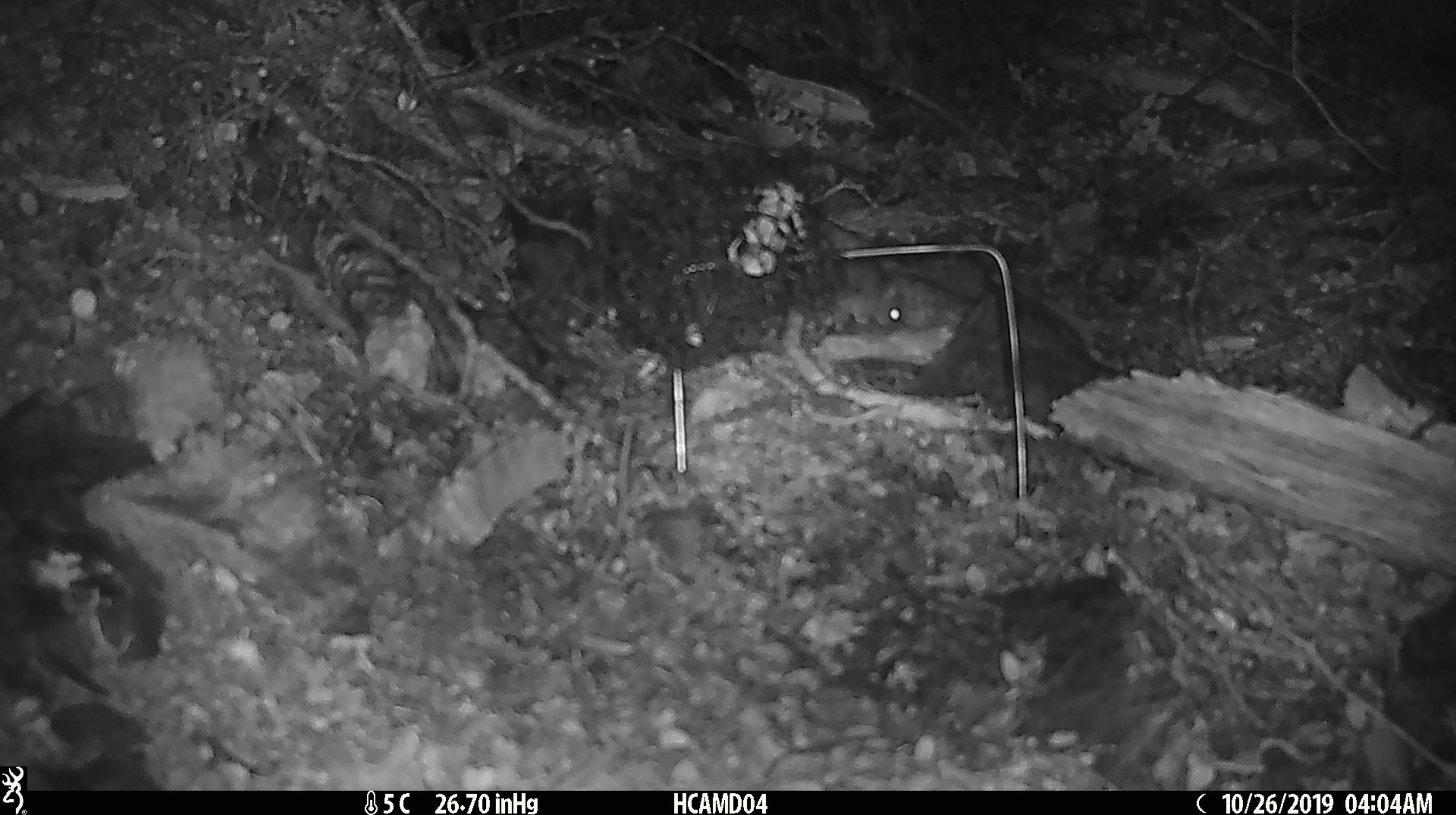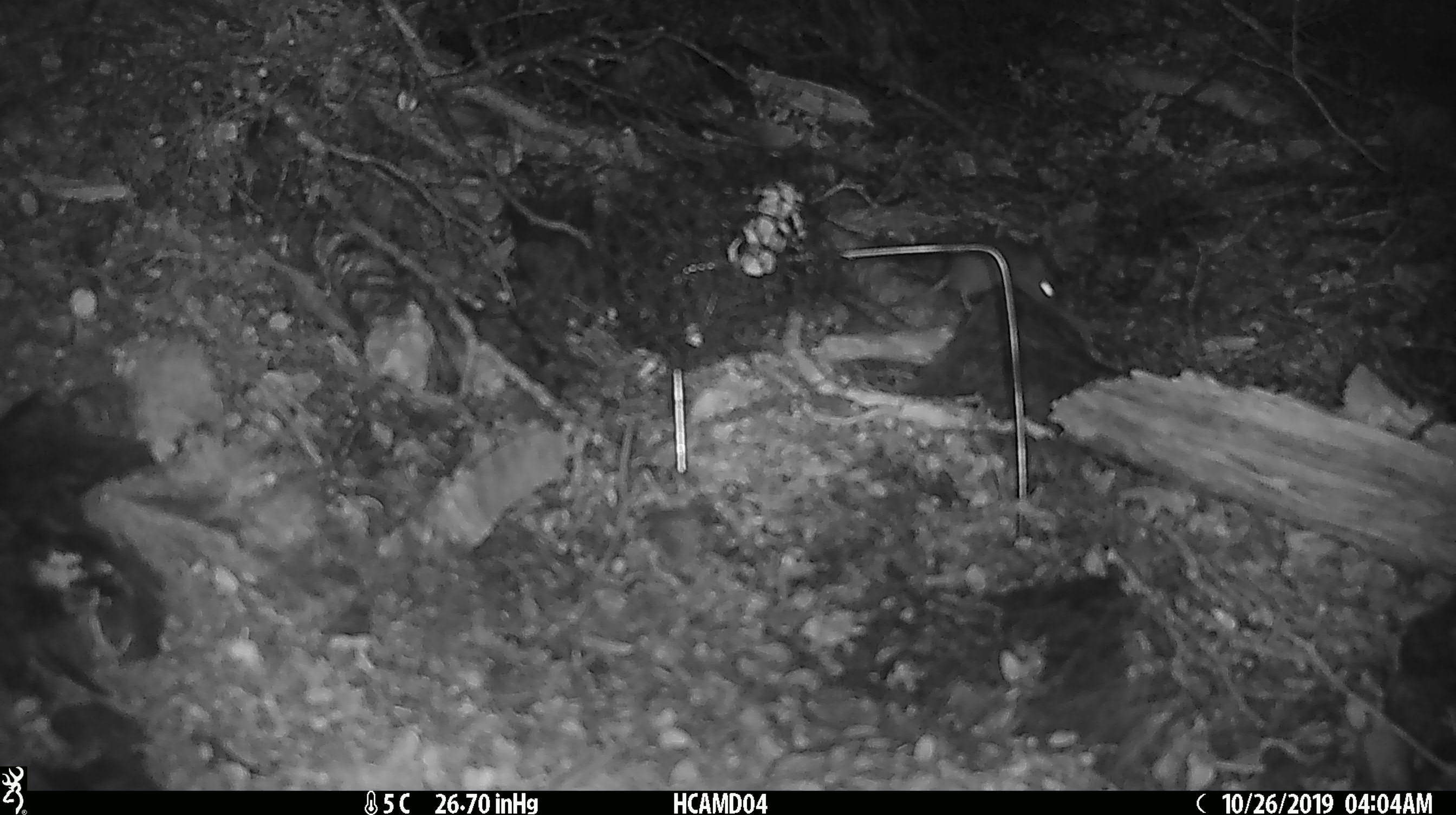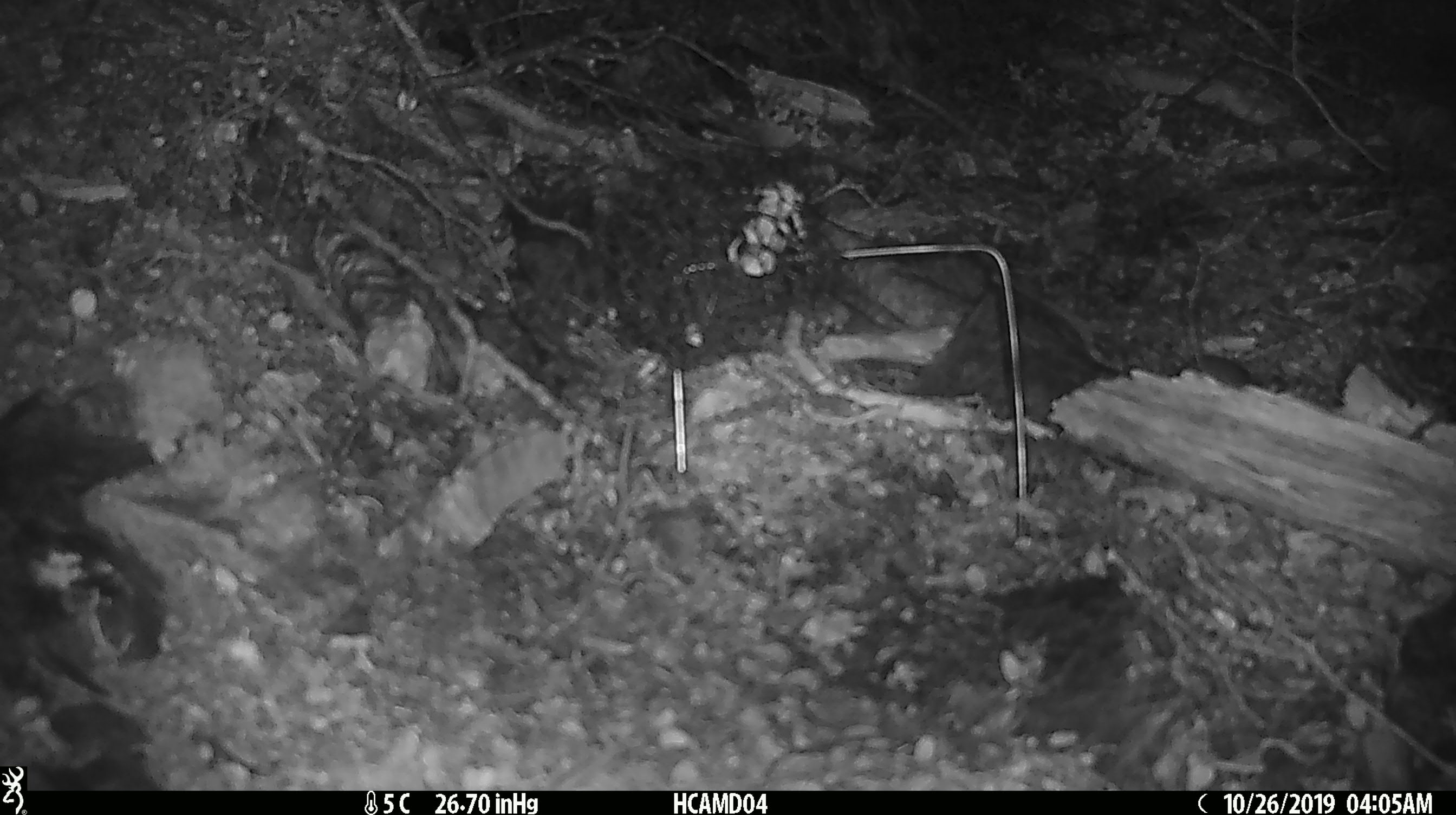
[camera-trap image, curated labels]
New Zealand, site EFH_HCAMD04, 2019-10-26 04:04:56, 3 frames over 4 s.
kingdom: Animalia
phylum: Chordata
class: Mammalia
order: Rodentia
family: Muridae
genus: Mus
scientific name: Mus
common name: mouse